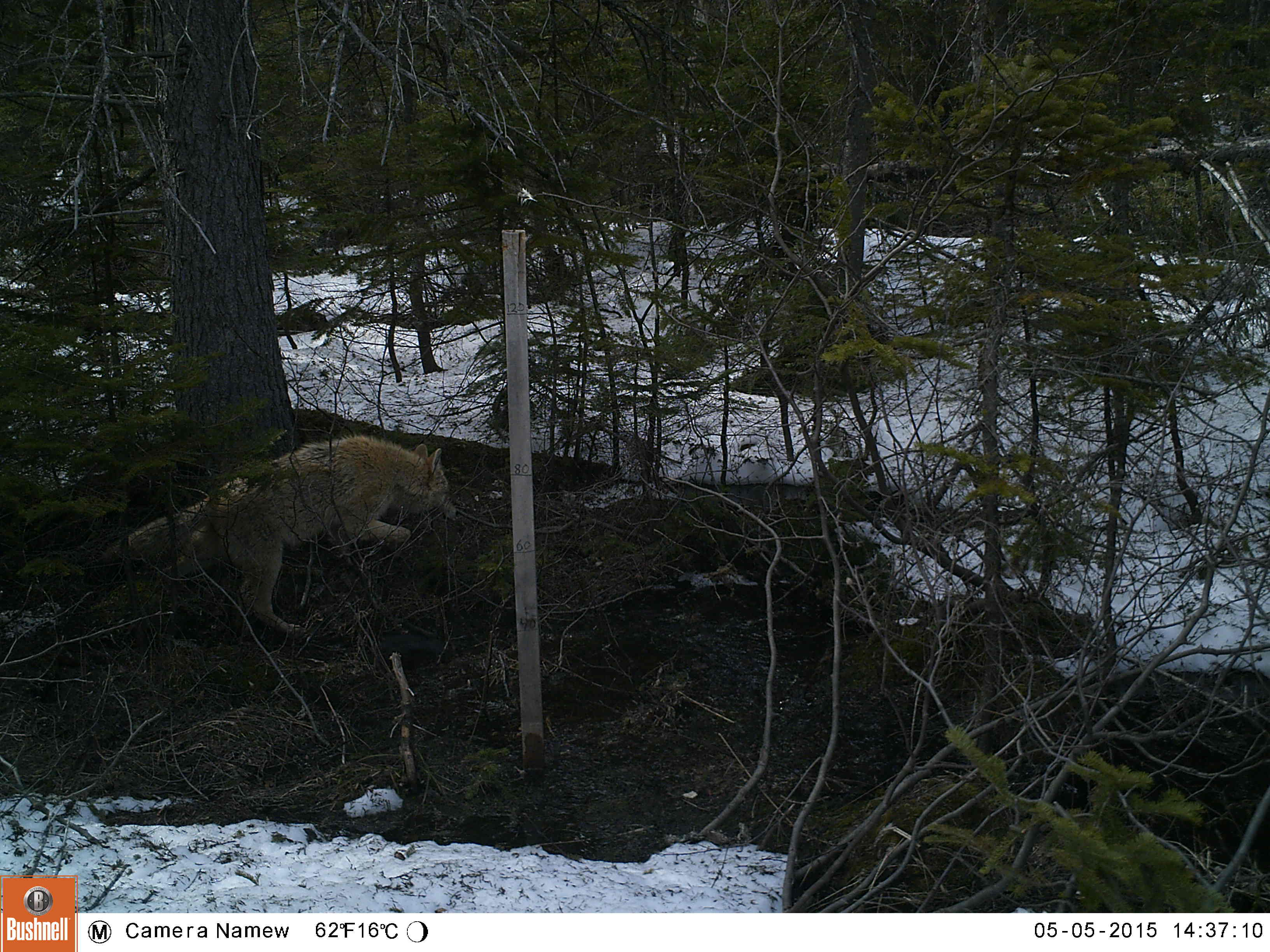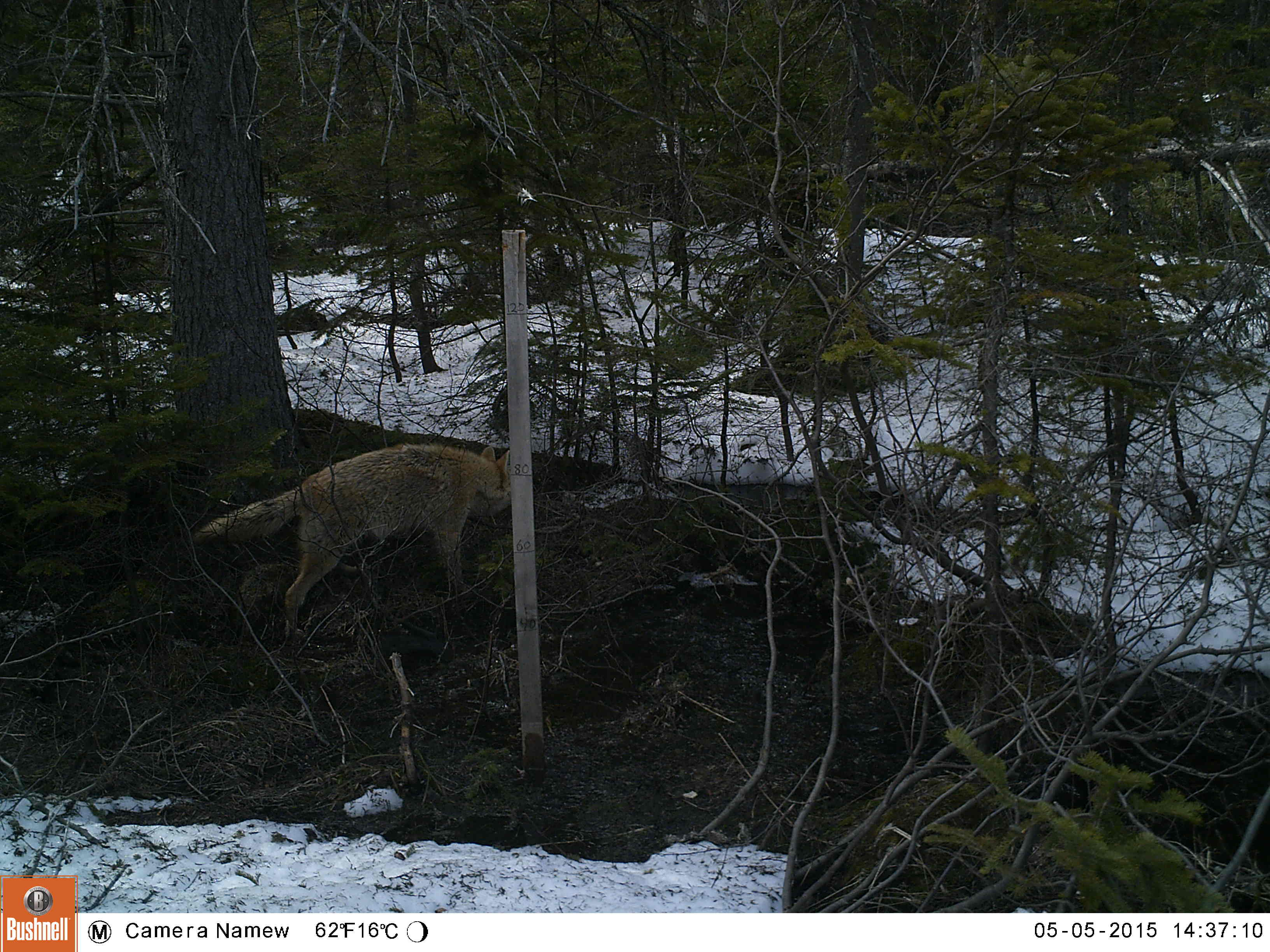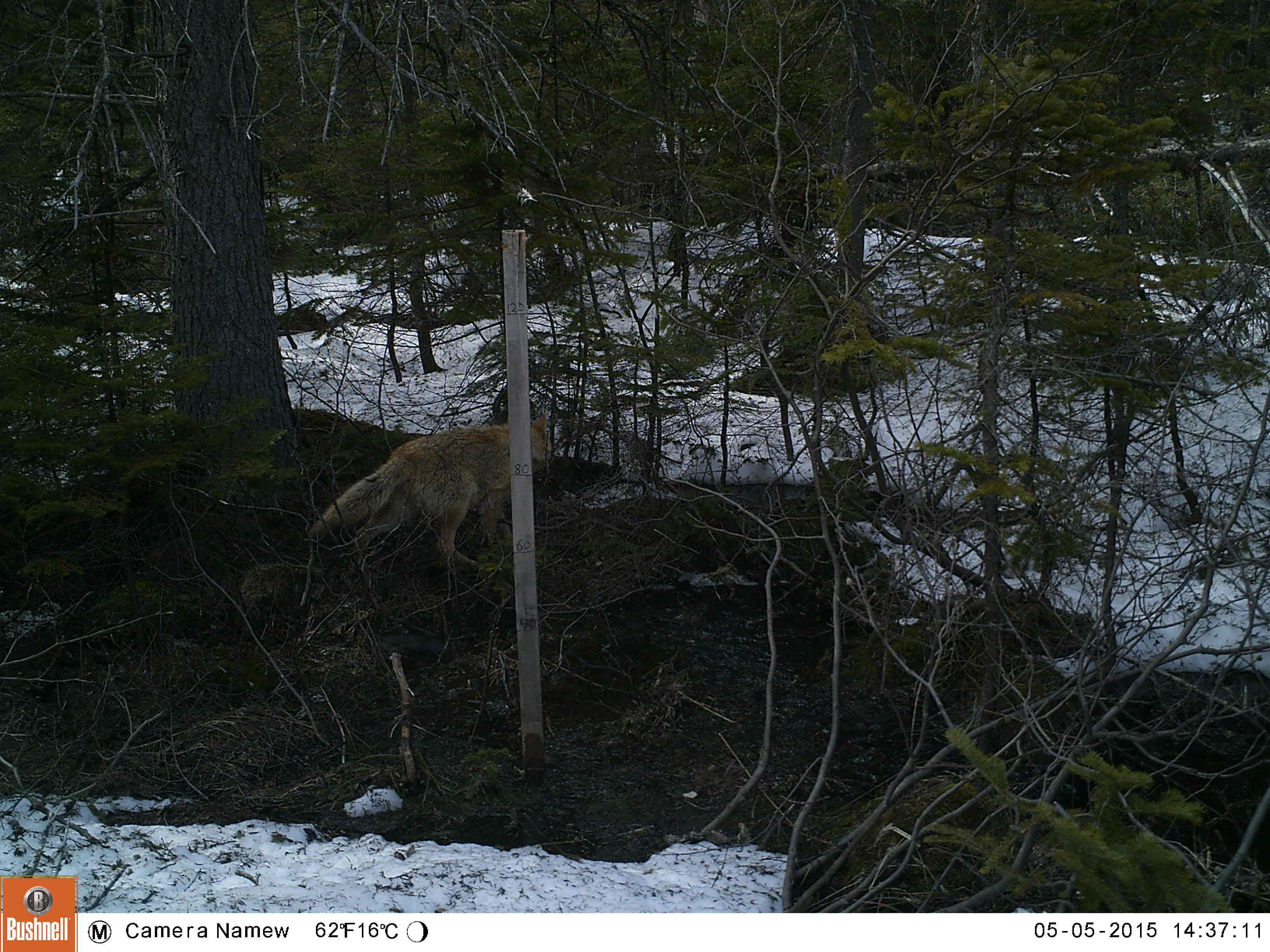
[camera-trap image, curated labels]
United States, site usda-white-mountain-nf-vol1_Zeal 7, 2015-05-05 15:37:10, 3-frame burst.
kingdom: Animalia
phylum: Chordata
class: Mammalia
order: Carnivora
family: Canidae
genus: Canis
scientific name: Canis latrans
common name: coyote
Coyote (Canis latrans).